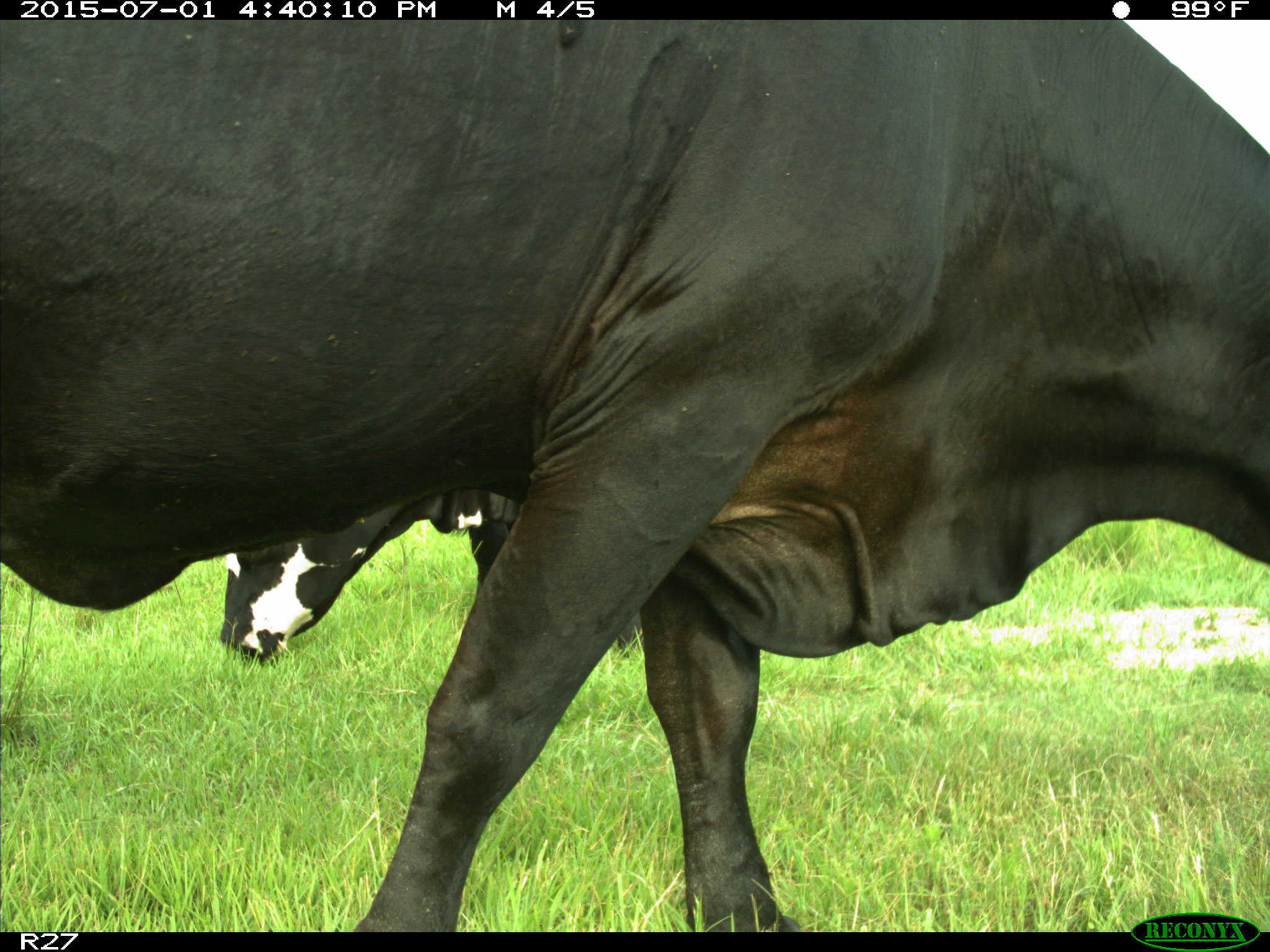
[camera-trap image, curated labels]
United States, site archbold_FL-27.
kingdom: Animalia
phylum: Chordata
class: Mammalia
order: Artiodactyla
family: Bovidae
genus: Bos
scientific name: Bos taurus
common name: domestic cow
Bos taurus (domestic cow).